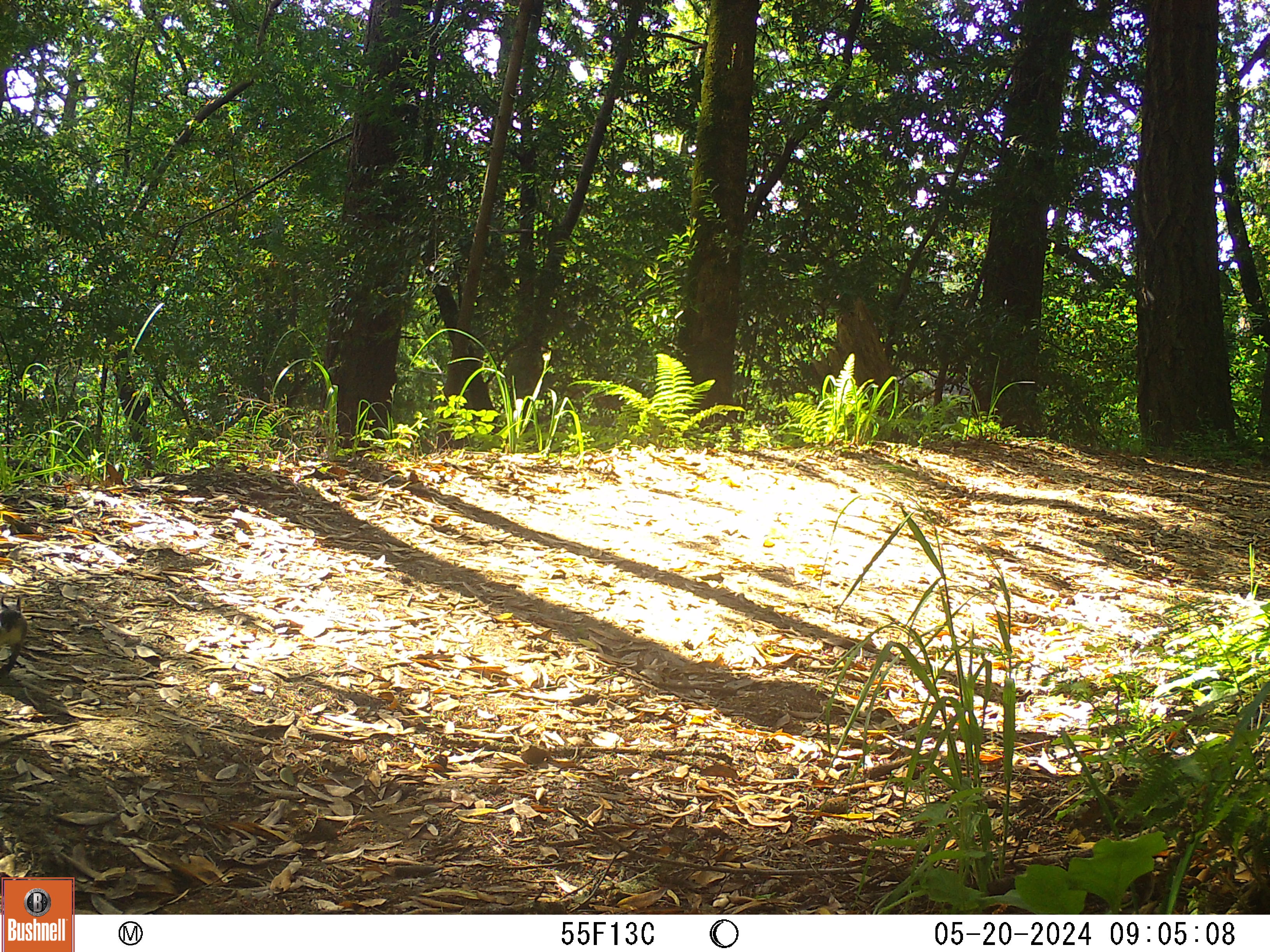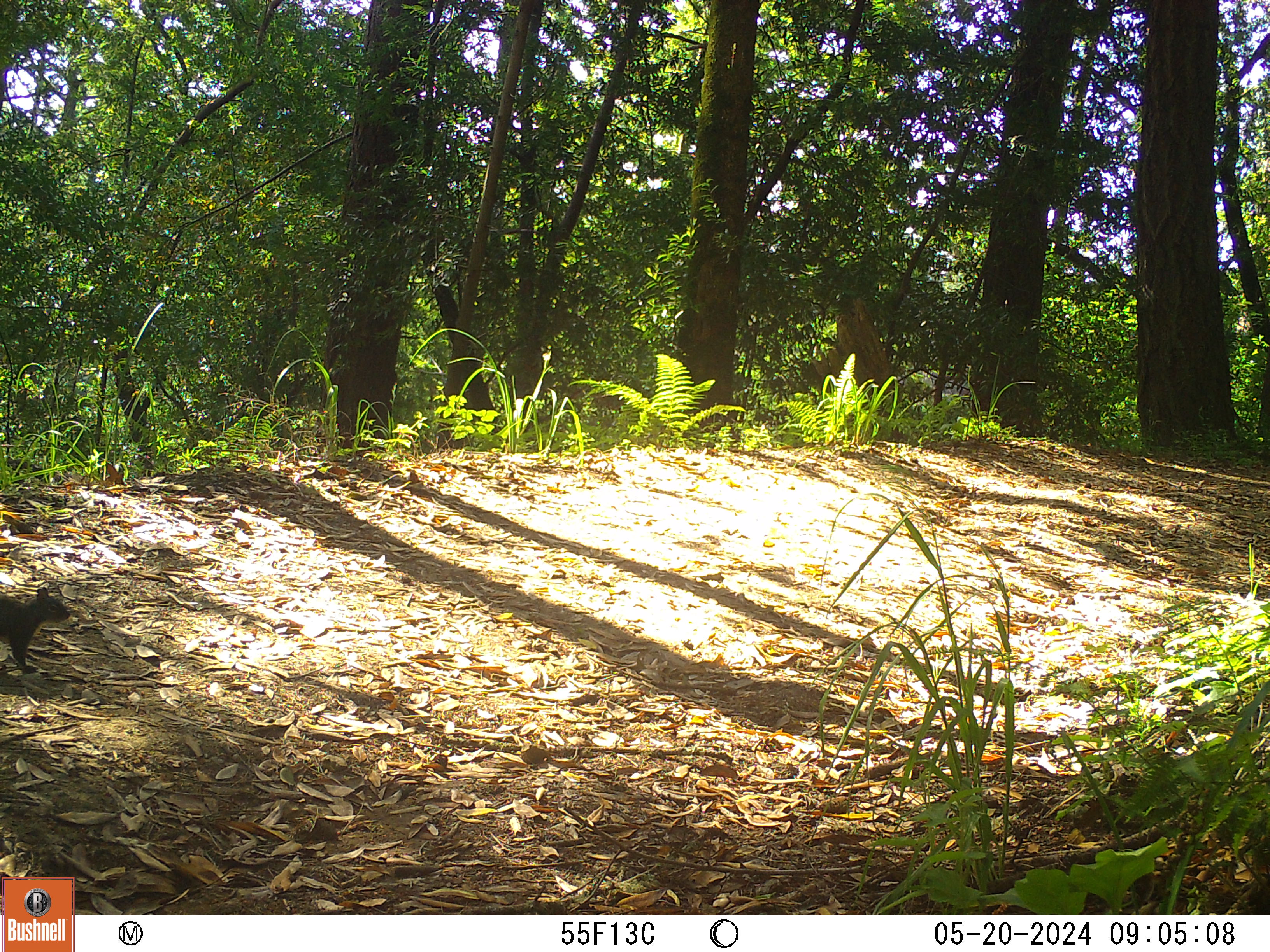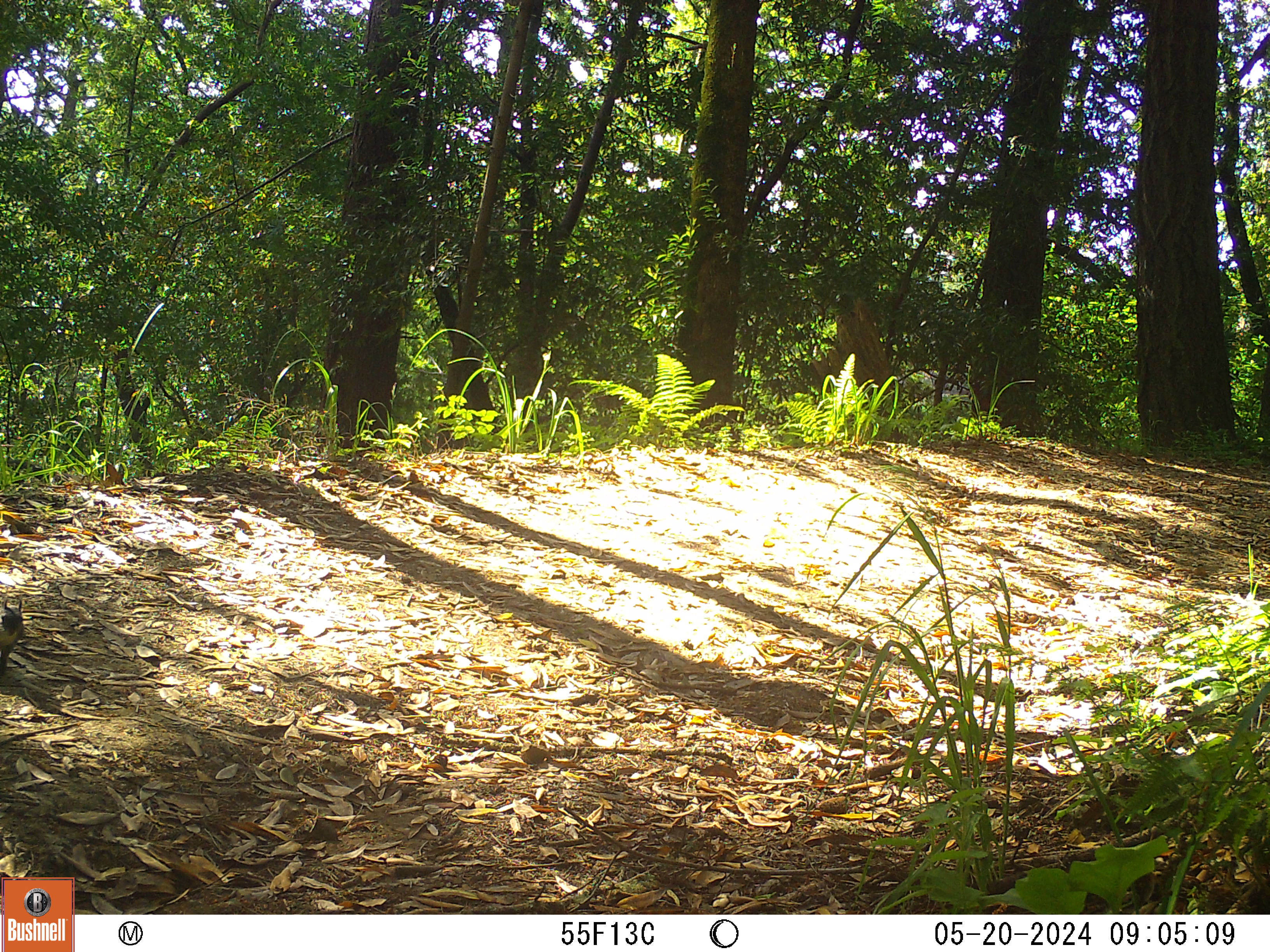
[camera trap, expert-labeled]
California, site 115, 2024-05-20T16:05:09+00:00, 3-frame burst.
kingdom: Animalia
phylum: Chordata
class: Mammalia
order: Rodentia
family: Sciuridae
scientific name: Sciuridae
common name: squirrel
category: unknown squirrel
Unknown squirrel (squirrel) (Sciuridae).